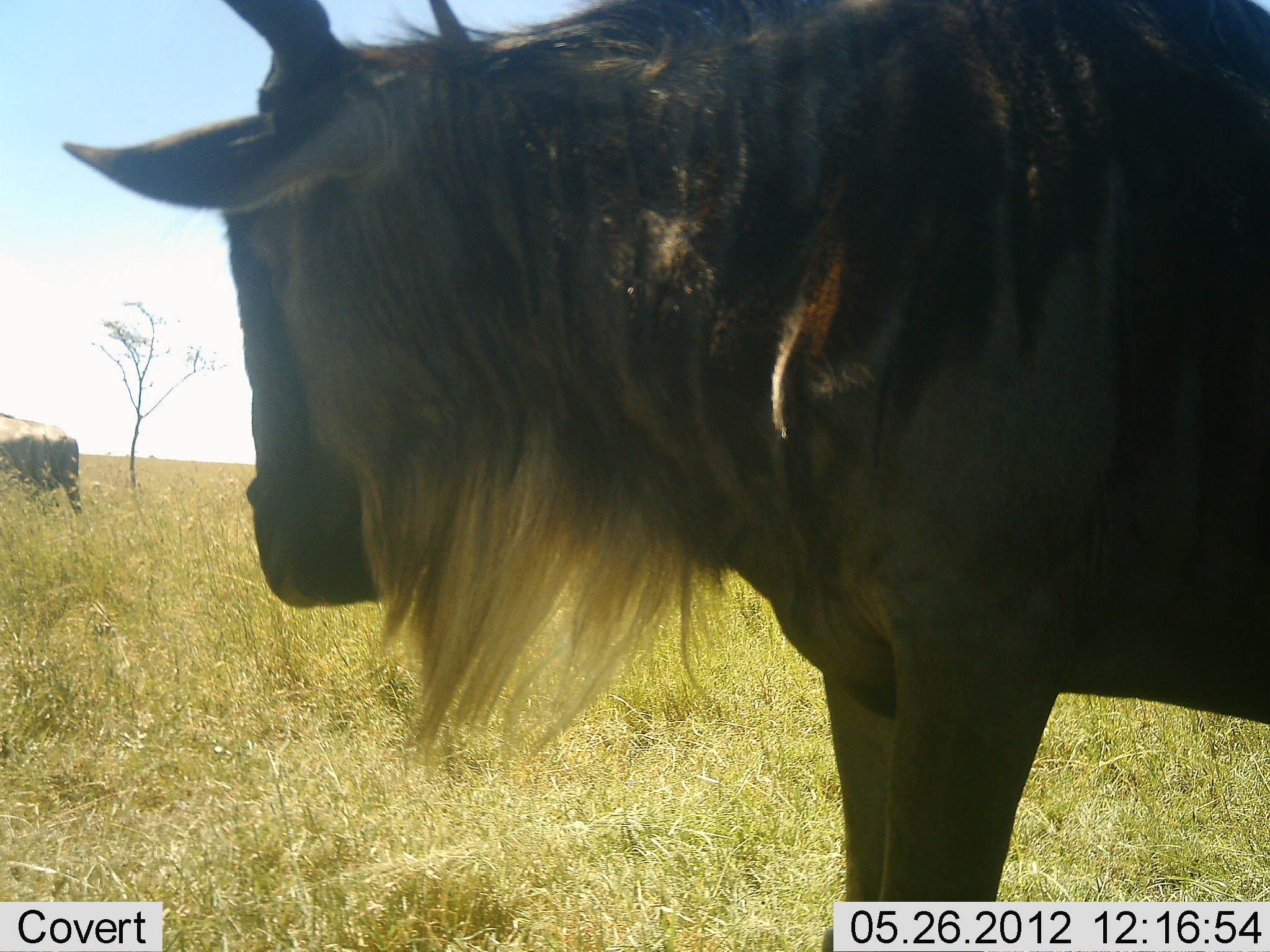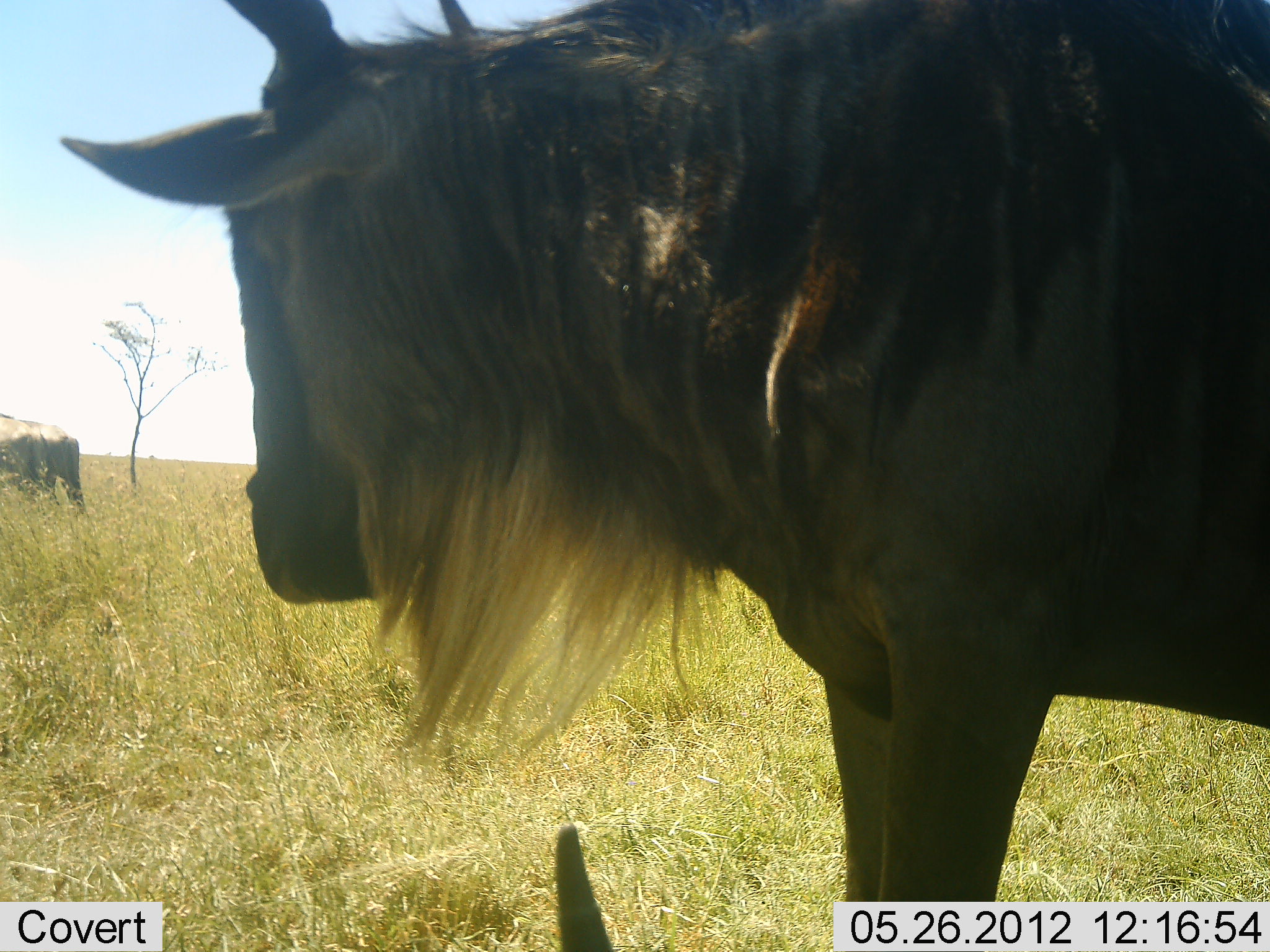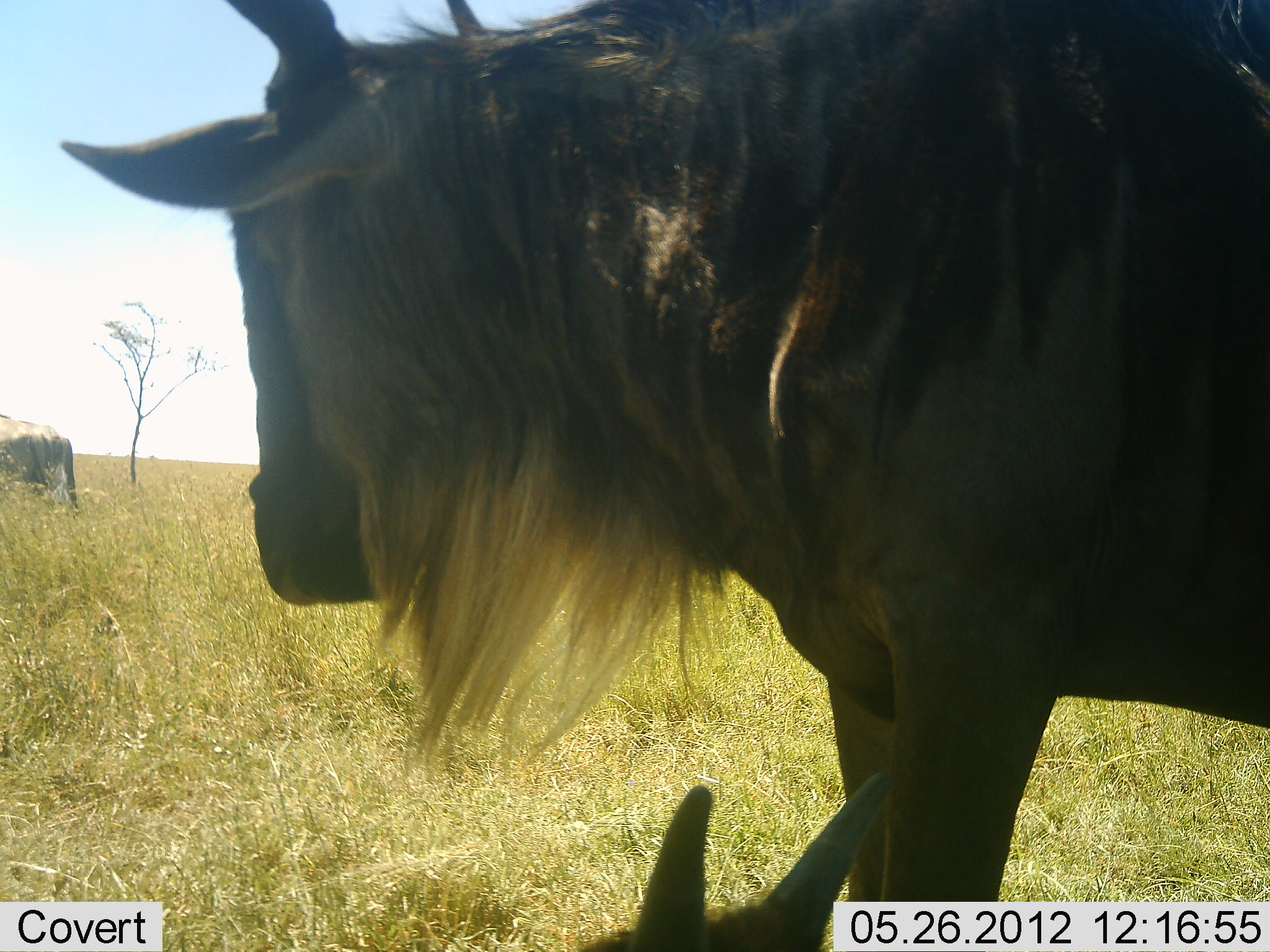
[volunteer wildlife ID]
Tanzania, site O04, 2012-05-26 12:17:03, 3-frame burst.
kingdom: Animalia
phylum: Chordata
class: Mammalia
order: Artiodactyla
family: Bovidae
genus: Connochaetes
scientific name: Connochaetes taurinus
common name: blue wildebeest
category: wildebeest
Wildebeest (blue wildebeest) (Connochaetes taurinus), count 3. Behavior (volunteer vote fractions): standing 70%, resting 100%, moving 0%, interacting 0%. Young present (vote fraction): 50%. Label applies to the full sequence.